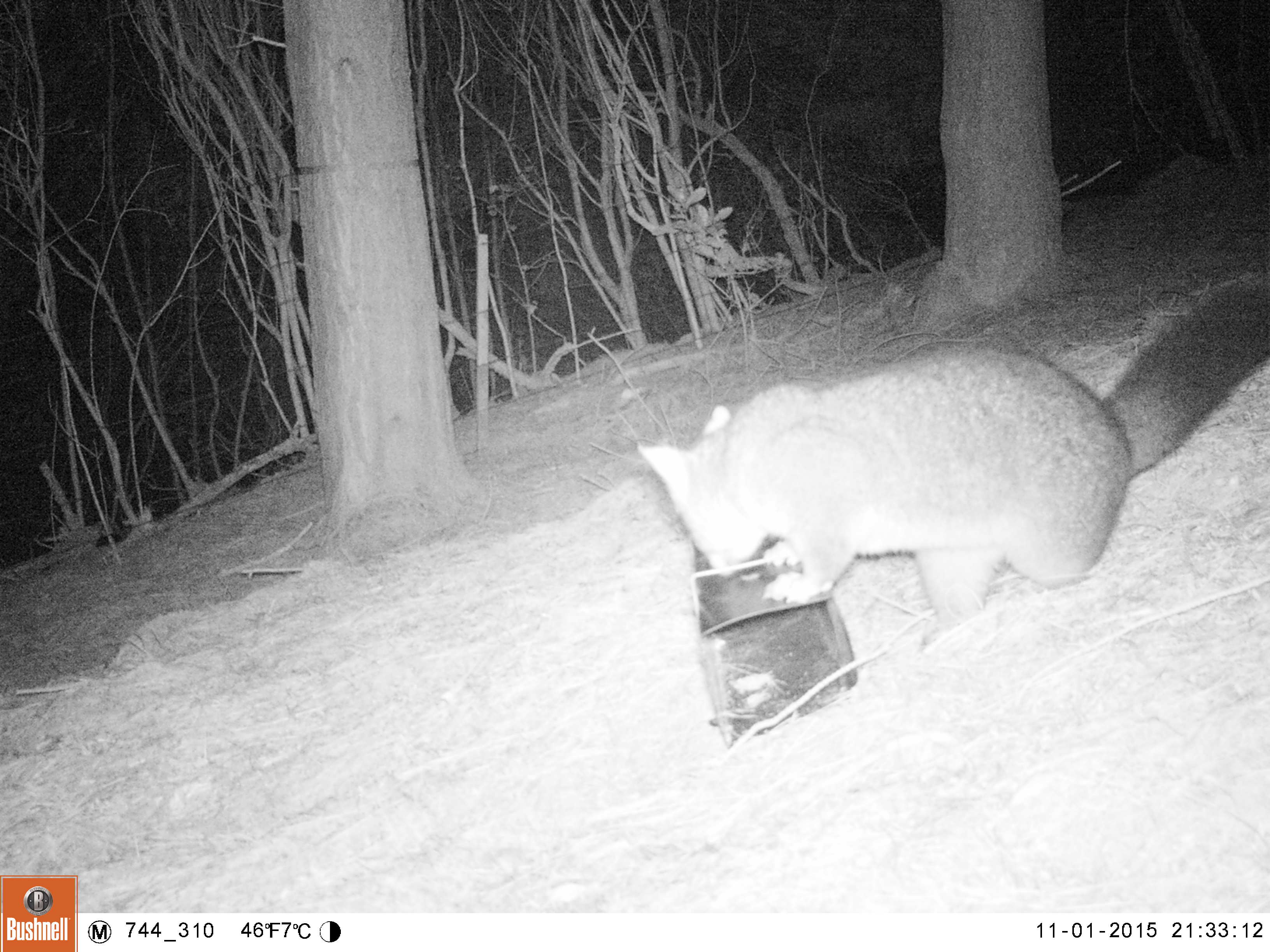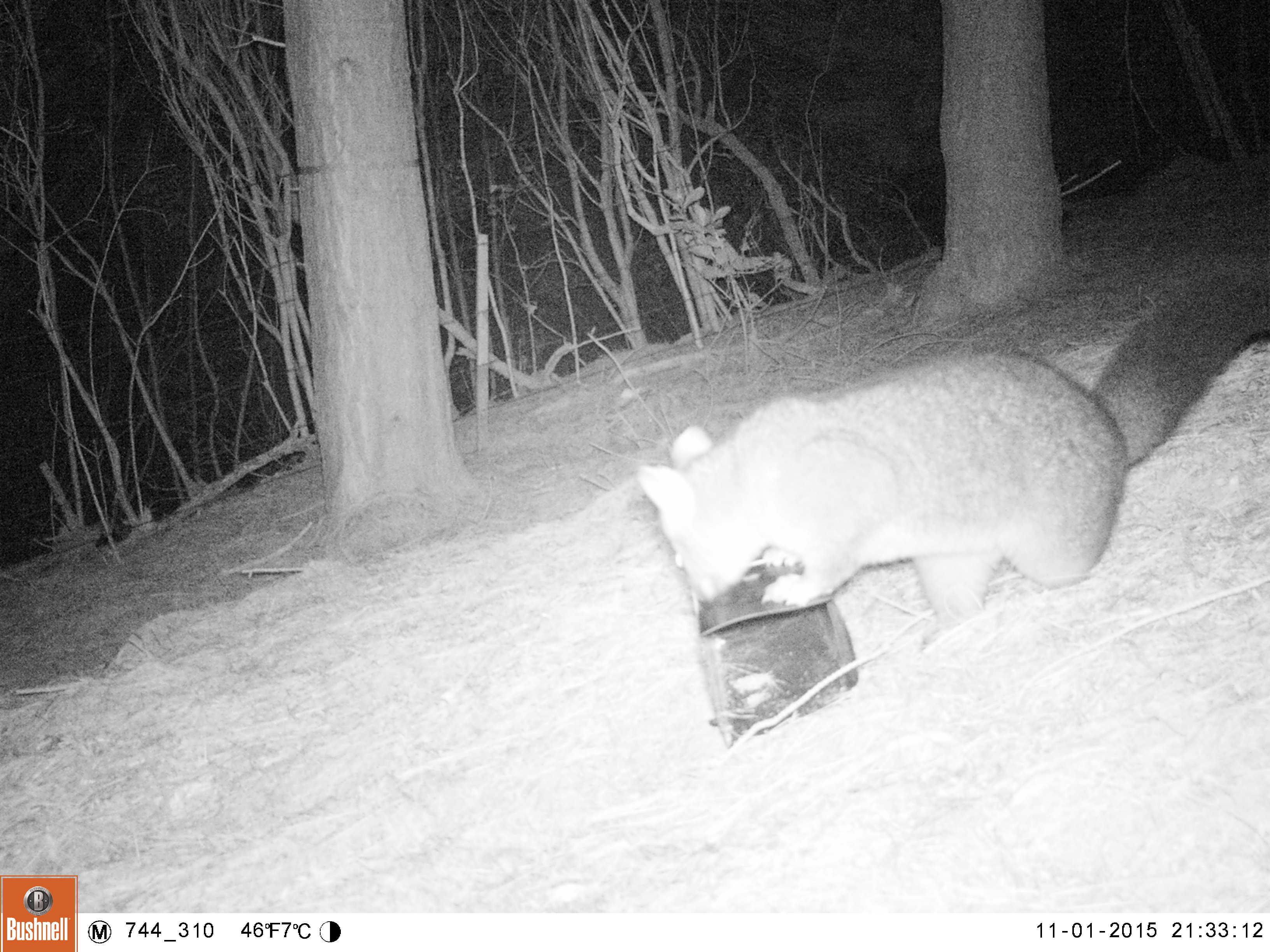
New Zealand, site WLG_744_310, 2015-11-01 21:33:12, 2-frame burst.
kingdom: Animalia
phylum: Chordata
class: Mammalia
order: Diprotodontia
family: Phalangeridae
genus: Trichosurus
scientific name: Trichosurus vulpecula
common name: common brushtail possum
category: possum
Possum (common brushtail possum) (Trichosurus vulpecula).